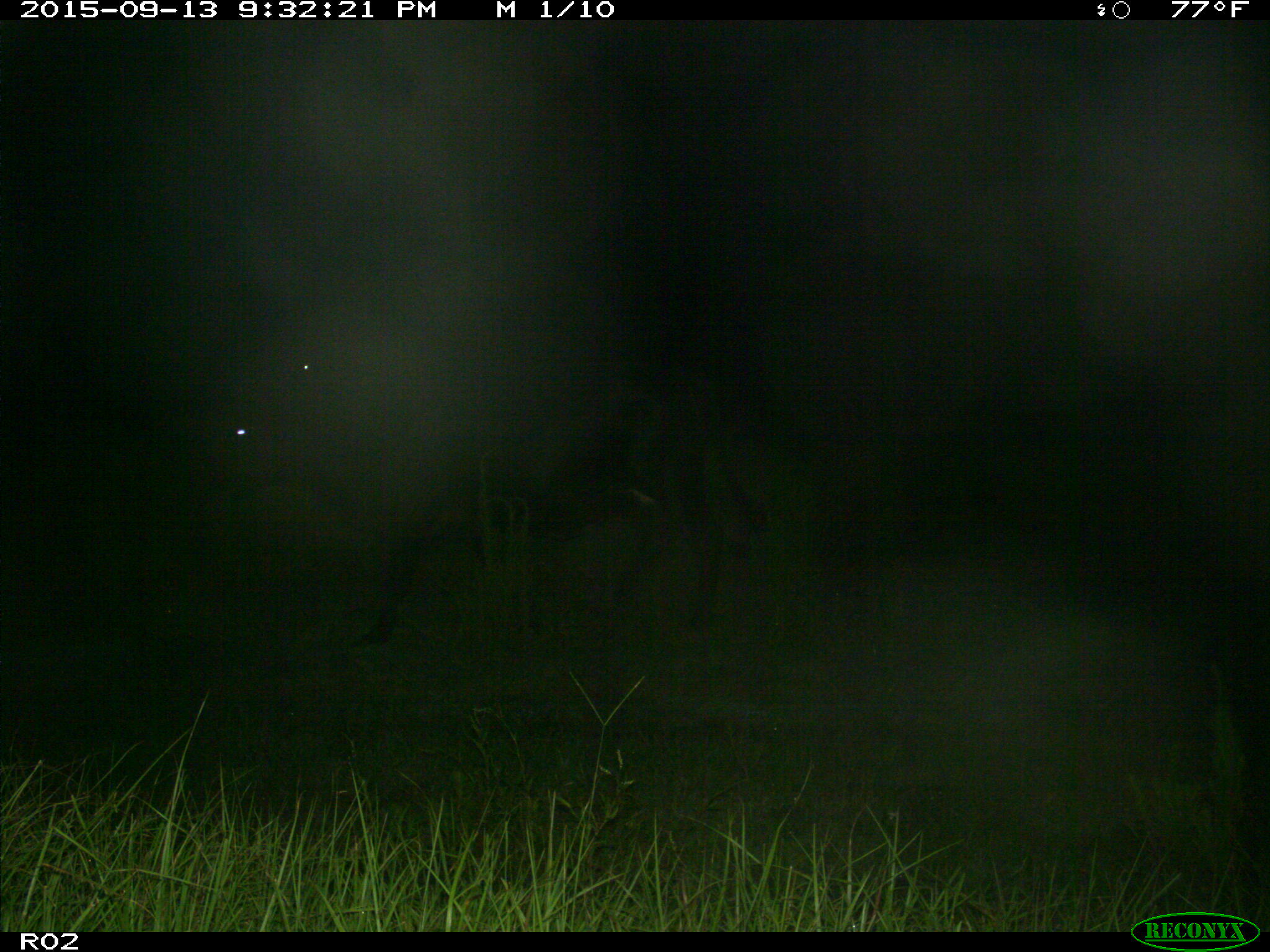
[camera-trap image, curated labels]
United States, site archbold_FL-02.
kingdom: Animalia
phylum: Chordata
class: Mammalia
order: Artiodactyla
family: Bovidae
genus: Bos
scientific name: Bos taurus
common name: domestic cow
Bos taurus (domestic cow).